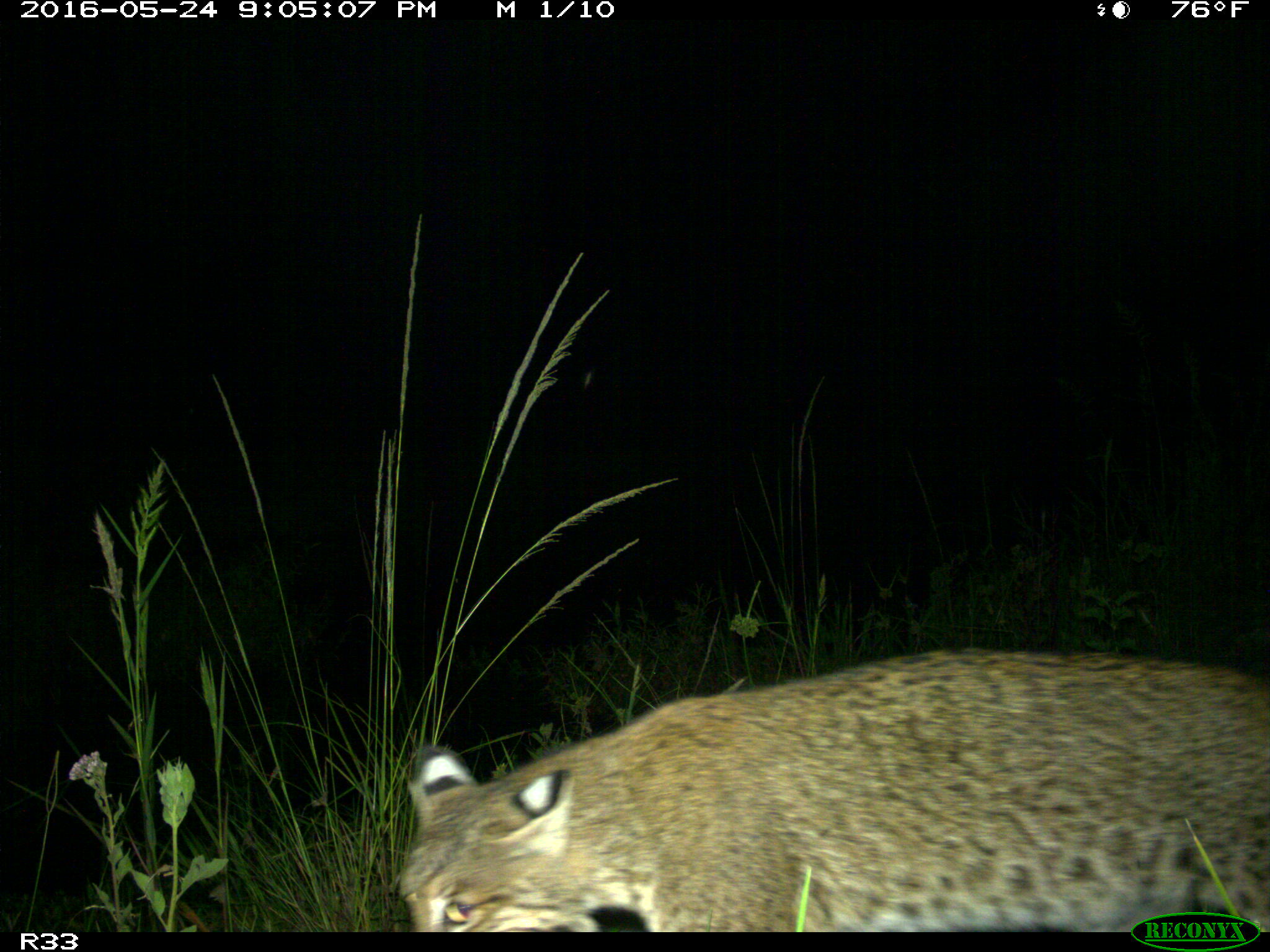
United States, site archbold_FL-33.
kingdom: Animalia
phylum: Chordata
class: Mammalia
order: Carnivora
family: Felidae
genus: Lynx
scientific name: Lynx rufus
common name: bobcat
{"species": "Lynx rufus (bobcat)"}